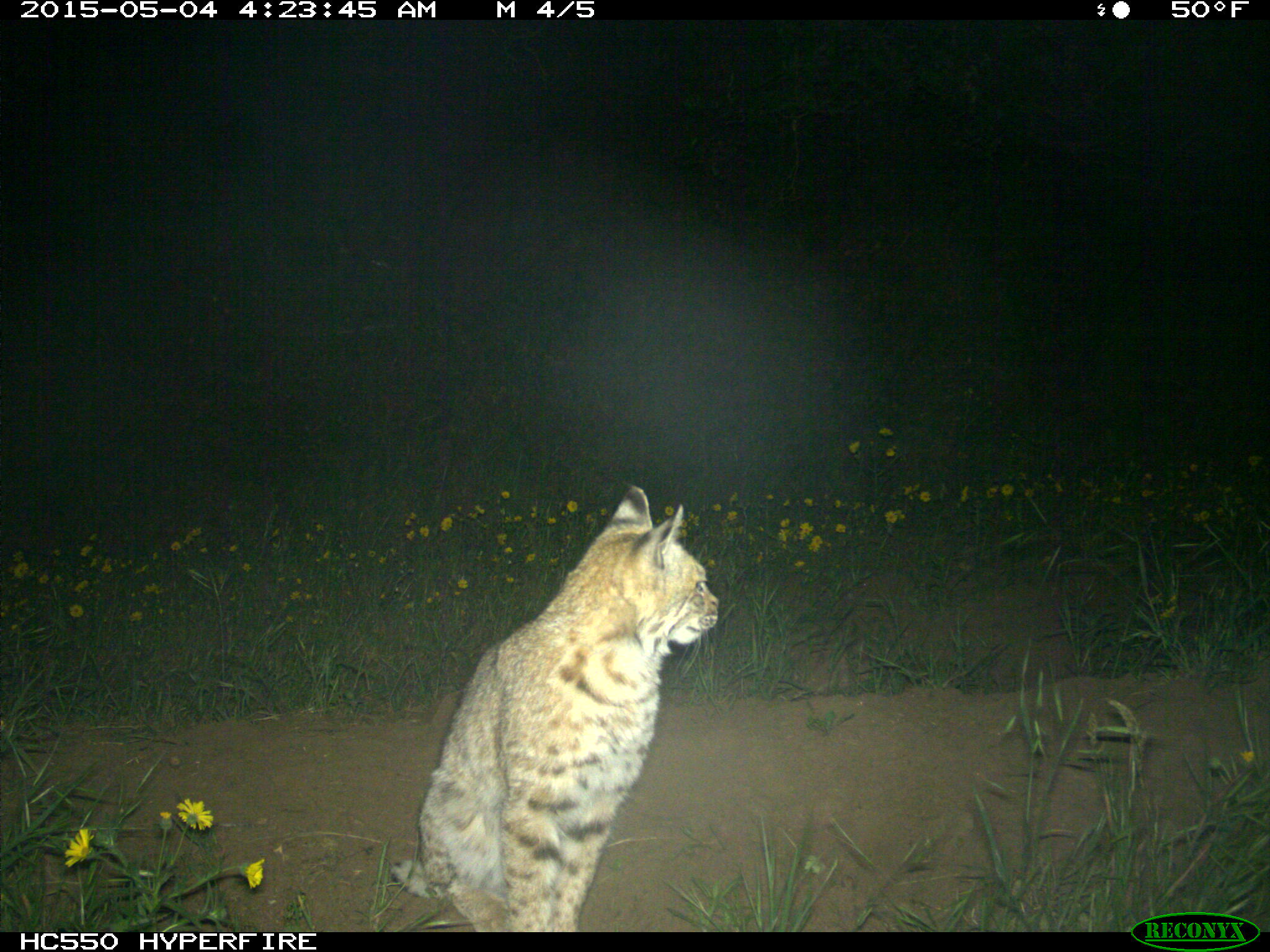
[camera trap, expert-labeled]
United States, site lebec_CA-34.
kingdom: Animalia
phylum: Chordata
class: Mammalia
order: Carnivora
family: Felidae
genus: Lynx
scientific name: Lynx rufus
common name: bobcat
Lynx rufus (bobcat).